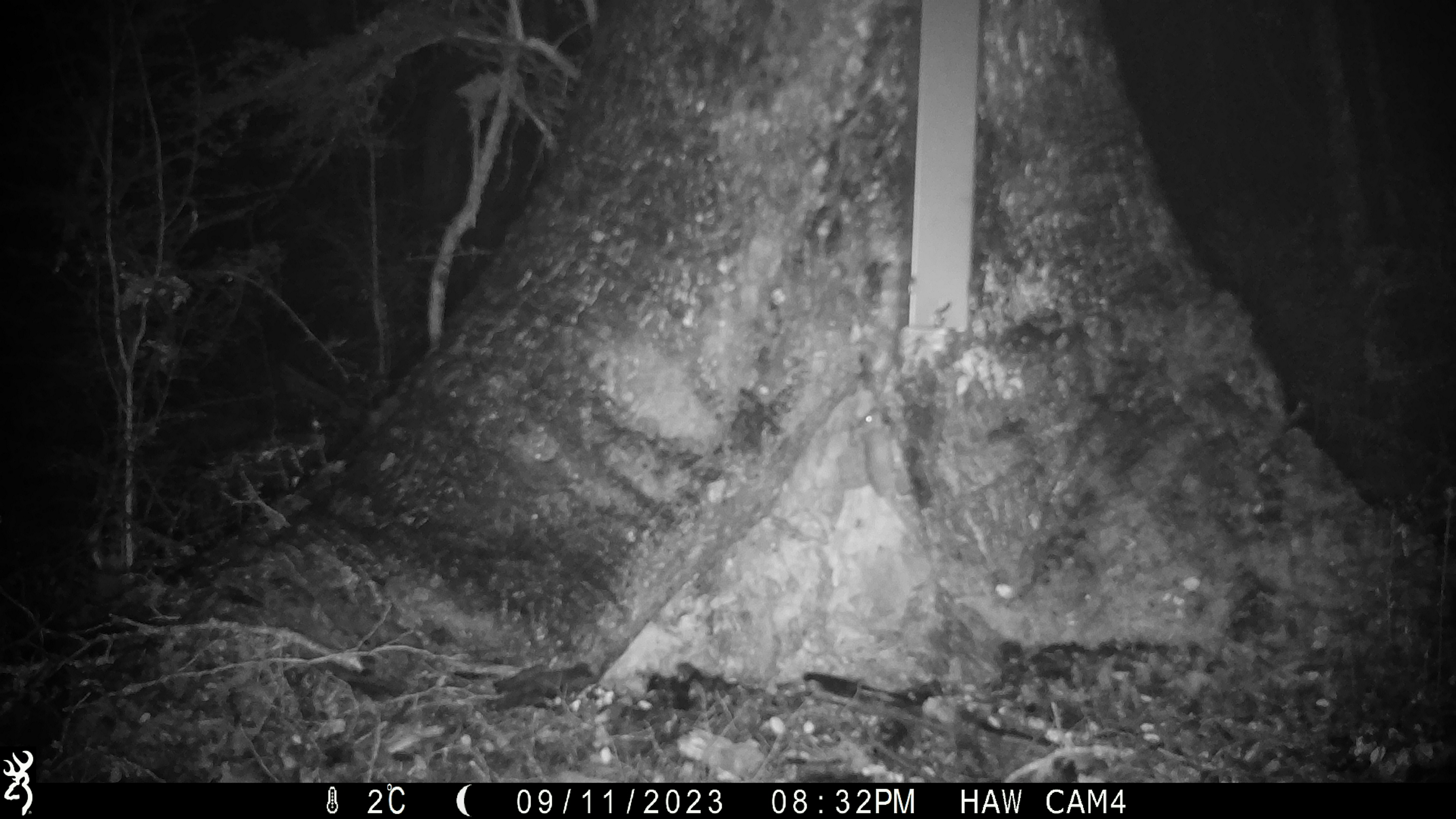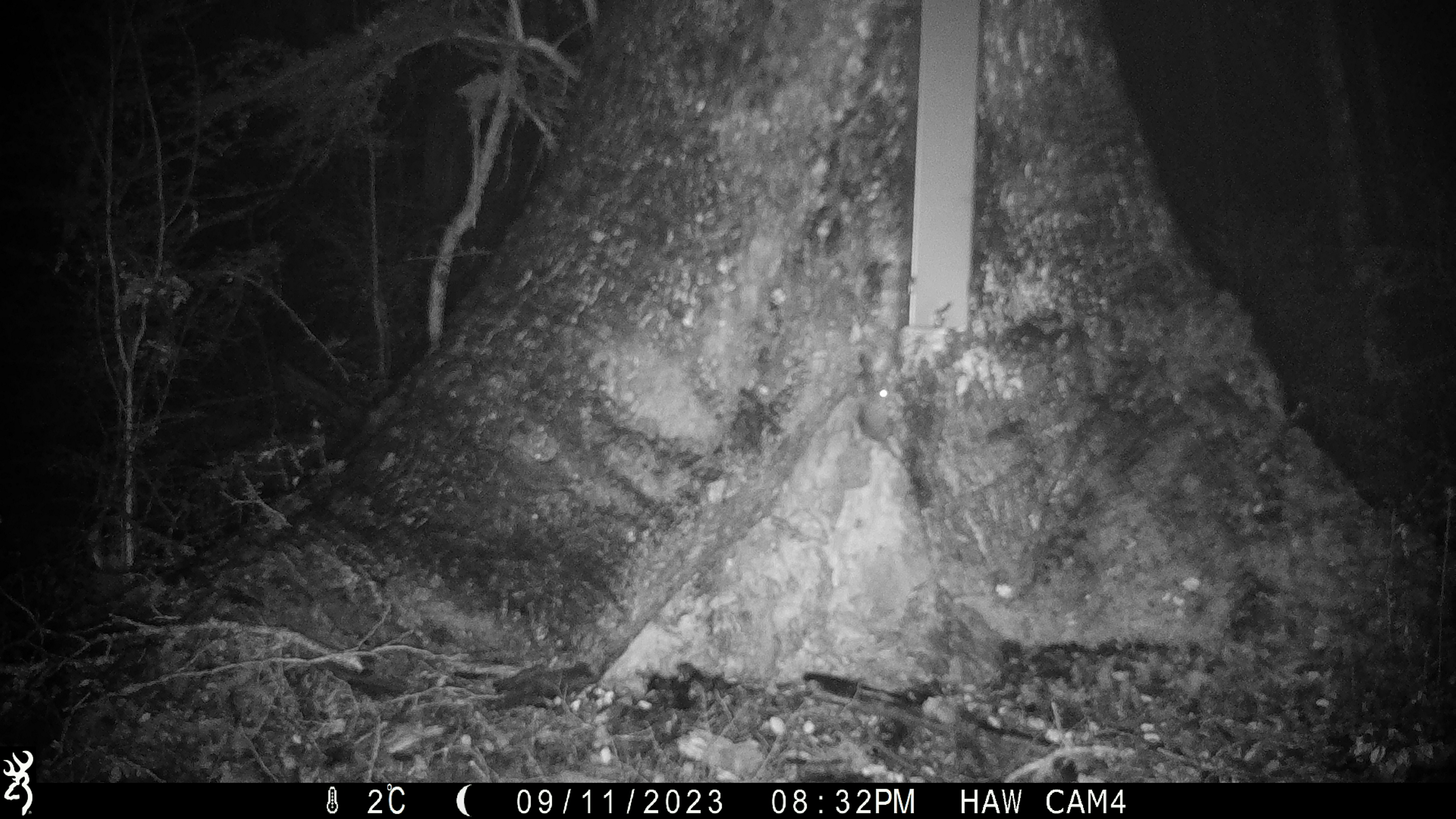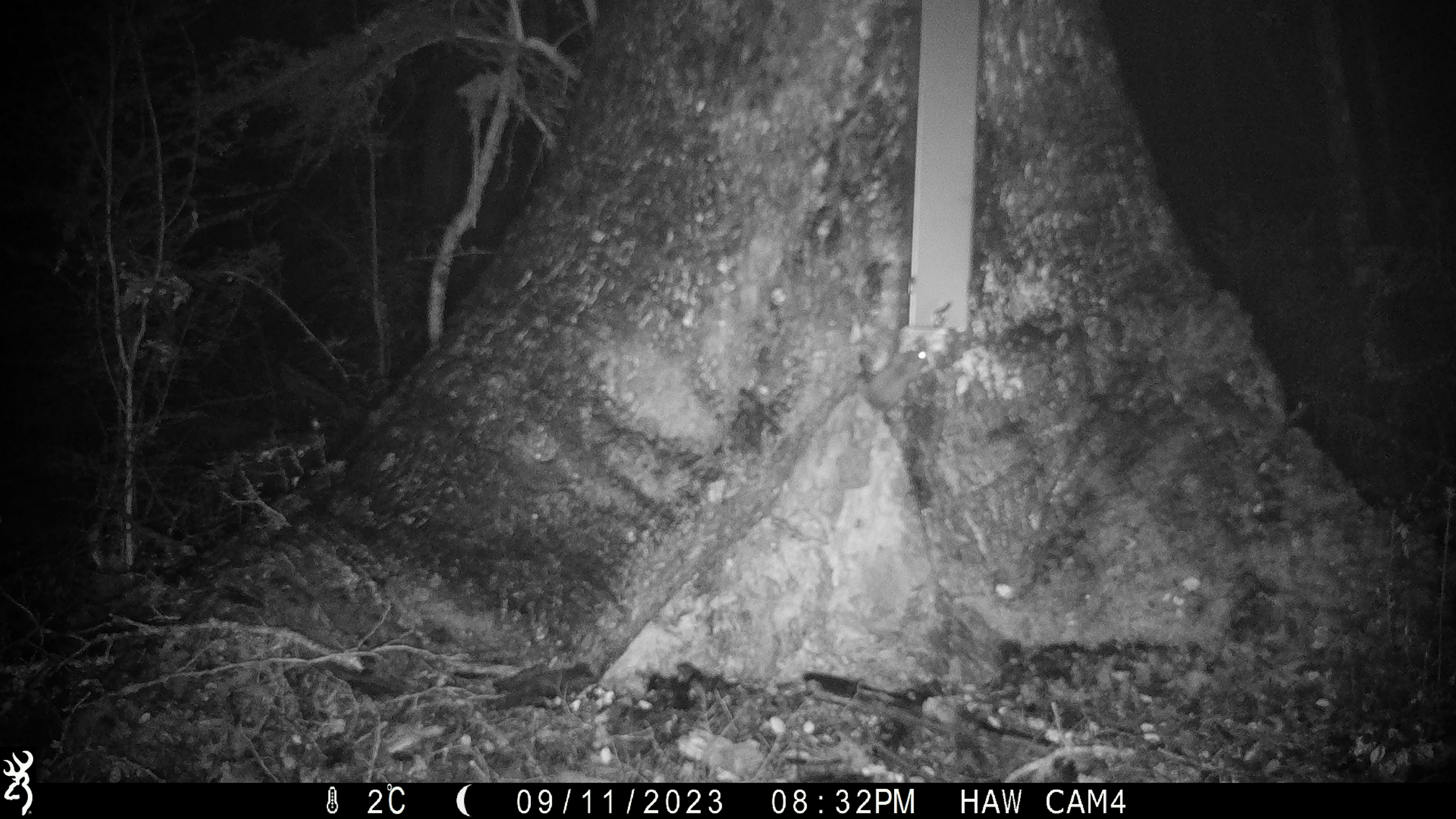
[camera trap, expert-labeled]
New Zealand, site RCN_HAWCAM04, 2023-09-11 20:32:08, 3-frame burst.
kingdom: Animalia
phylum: Chordata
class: Mammalia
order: Rodentia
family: Muridae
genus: Mus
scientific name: Mus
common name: mouse